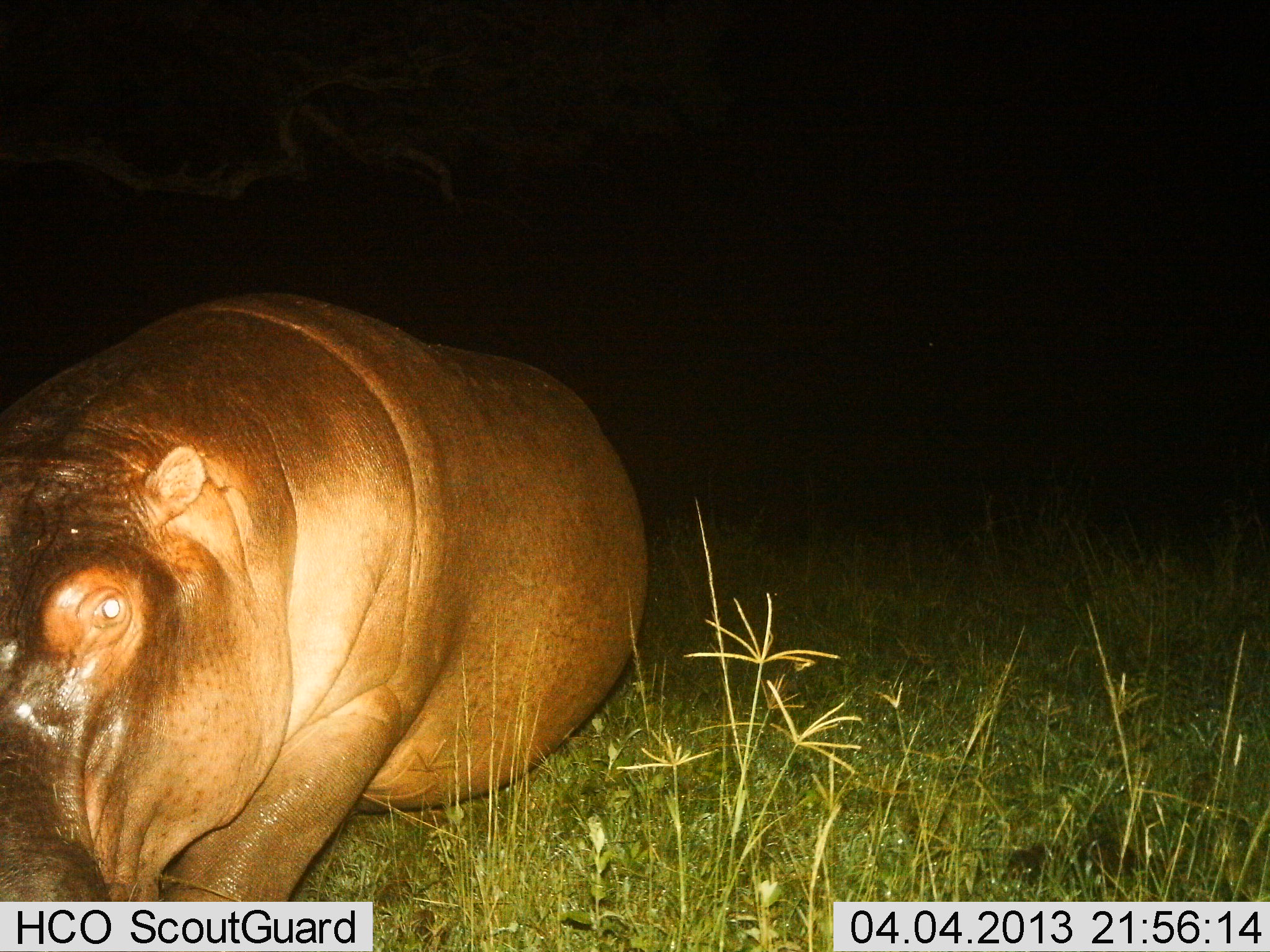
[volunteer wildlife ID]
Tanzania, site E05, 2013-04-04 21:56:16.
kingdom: Animalia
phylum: Chordata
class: Mammalia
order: Artiodactyla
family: Hippopotamidae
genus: Hippopotamus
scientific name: Hippopotamus amphibius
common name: hippopotamus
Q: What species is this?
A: Hippopotamus (Hippopotamus amphibius).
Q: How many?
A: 1.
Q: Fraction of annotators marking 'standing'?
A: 27%.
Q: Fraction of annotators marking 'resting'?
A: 46%.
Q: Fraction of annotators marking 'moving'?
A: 27%.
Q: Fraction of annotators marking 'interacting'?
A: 3%.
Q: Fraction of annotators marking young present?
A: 0%.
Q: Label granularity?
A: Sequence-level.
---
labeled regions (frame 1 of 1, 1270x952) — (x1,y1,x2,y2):
animal: (0,291,648,898)